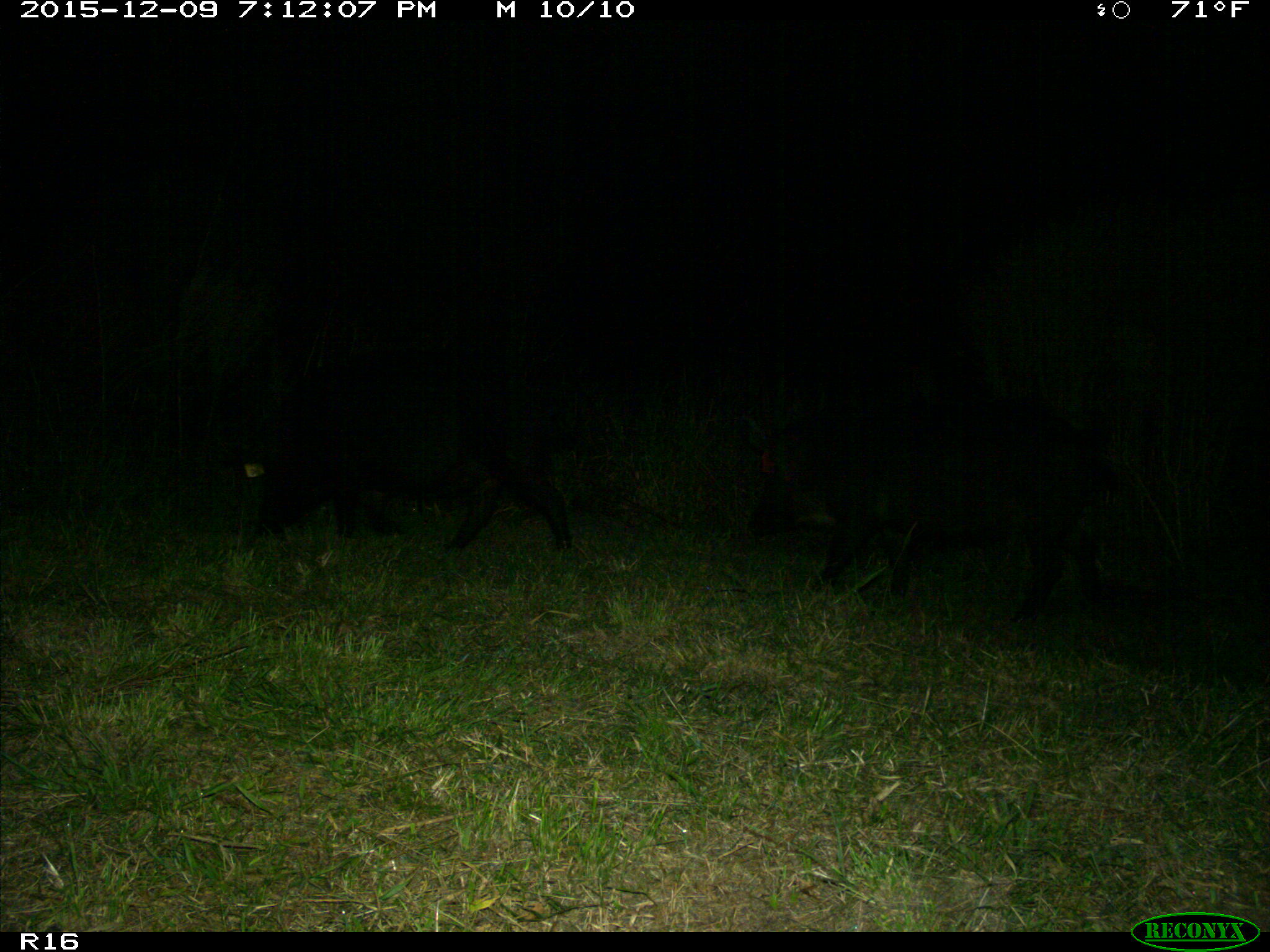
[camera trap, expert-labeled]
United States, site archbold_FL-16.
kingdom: Animalia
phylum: Chordata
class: Mammalia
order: Artiodactyla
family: Suidae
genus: Sus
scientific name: Sus scrofa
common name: wild boar